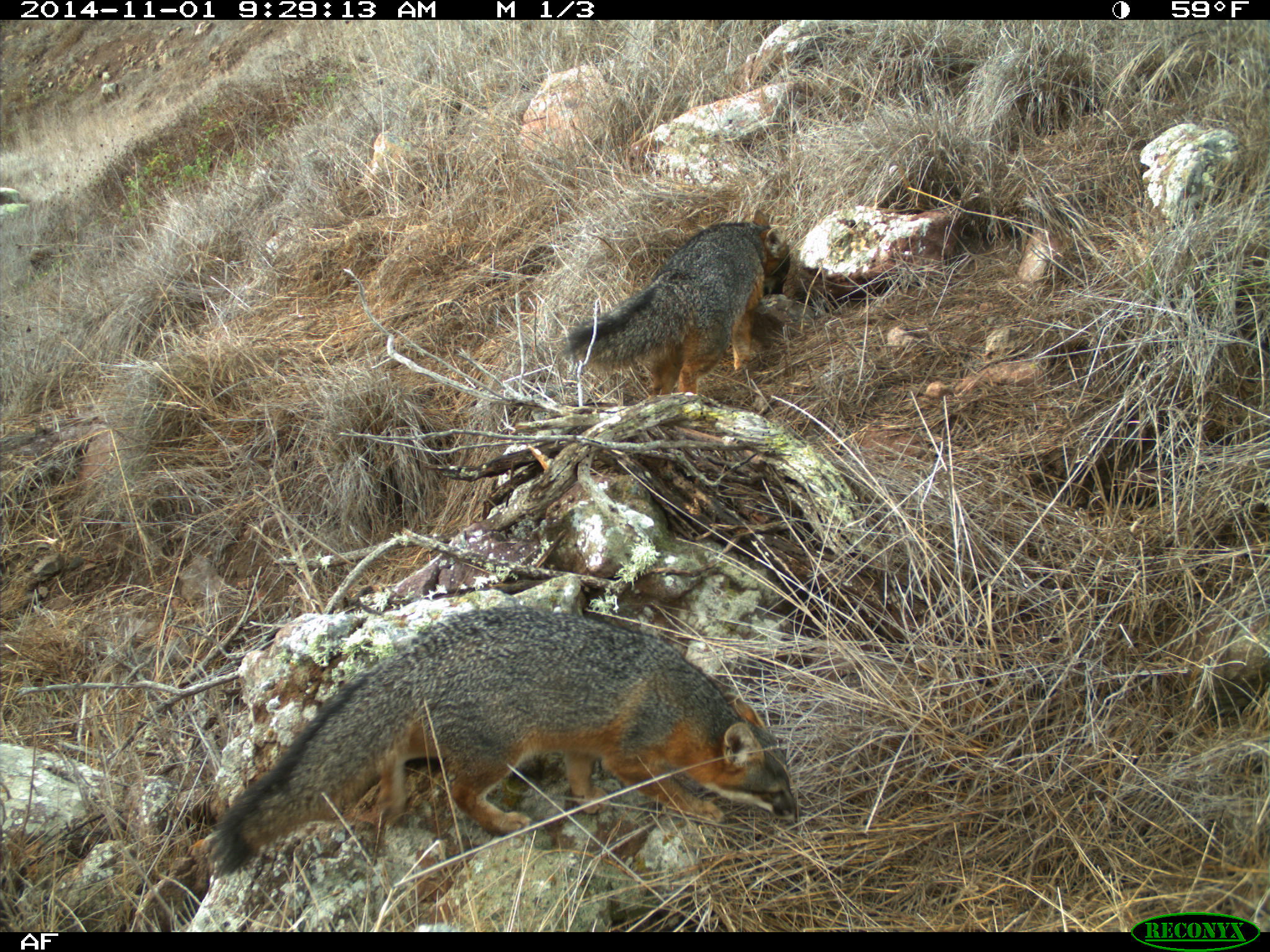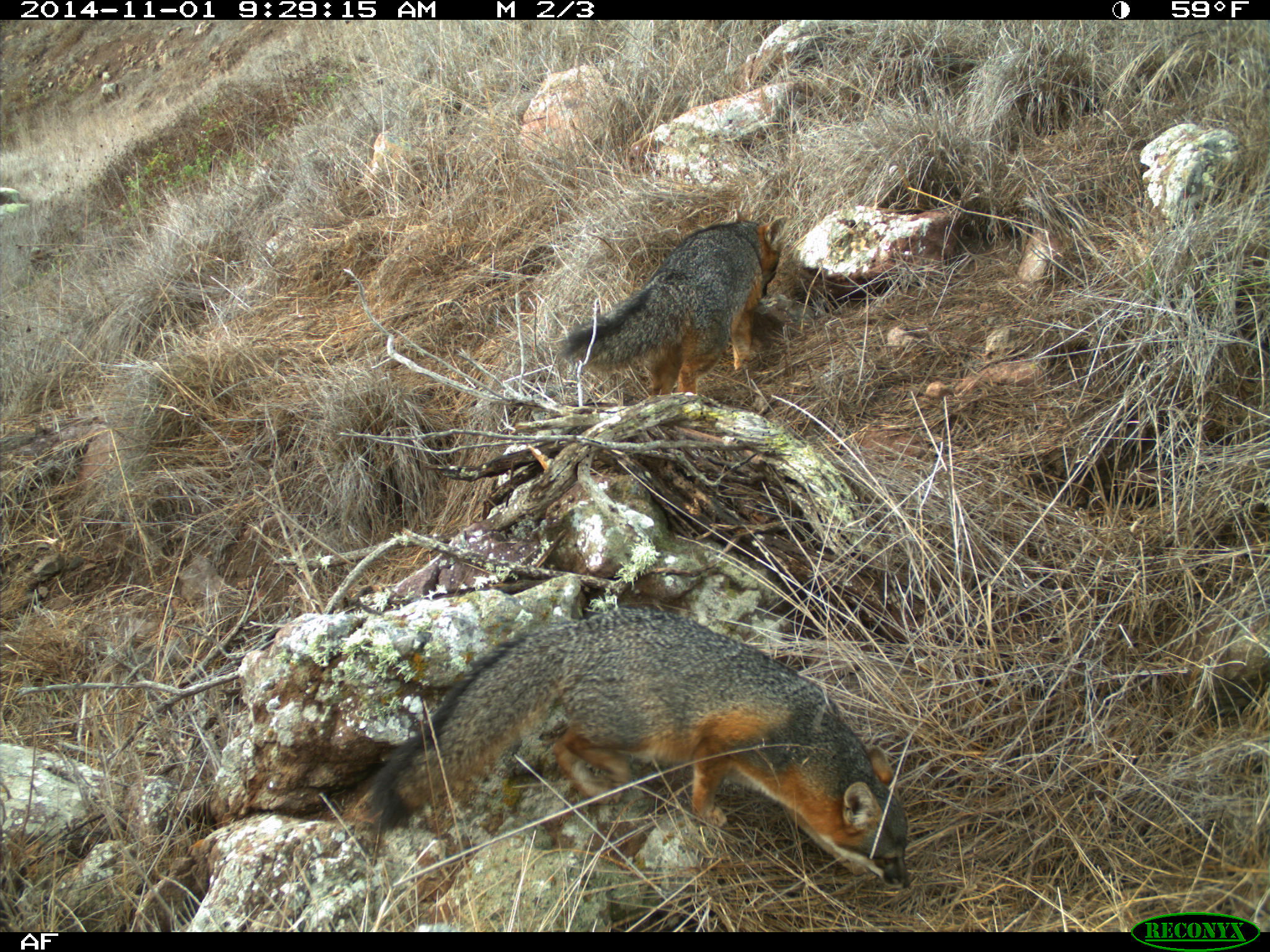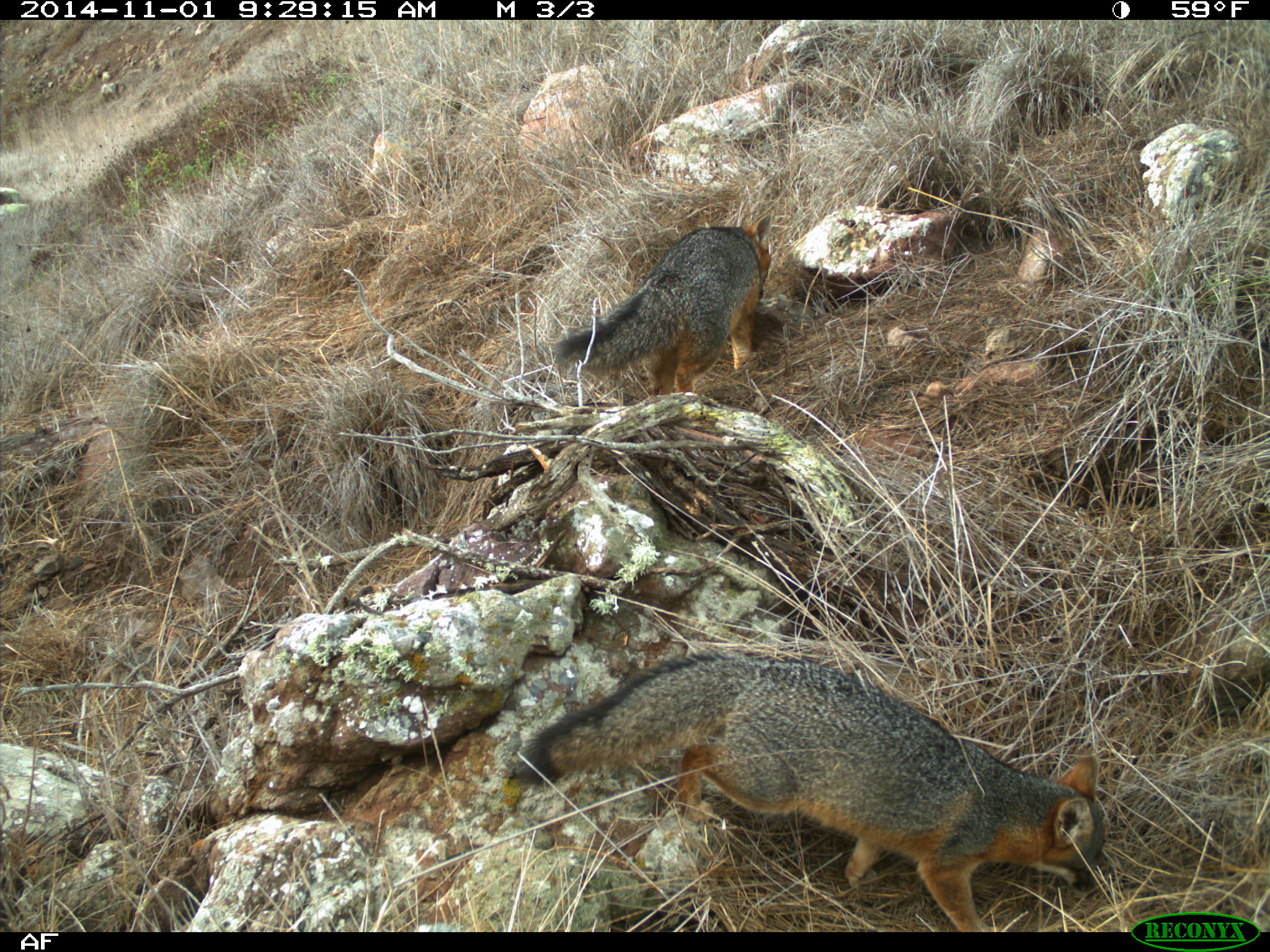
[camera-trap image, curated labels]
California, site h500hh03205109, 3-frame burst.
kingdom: Animalia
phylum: Chordata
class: Mammalia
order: Carnivora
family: Canidae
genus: Urocyon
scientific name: Urocyon littoralis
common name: island fox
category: fox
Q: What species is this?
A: Fox (island fox) (Urocyon littoralis).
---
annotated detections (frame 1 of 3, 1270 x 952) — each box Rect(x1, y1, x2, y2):
fox: Rect(203, 605, 797, 880); Rect(558, 208, 791, 394)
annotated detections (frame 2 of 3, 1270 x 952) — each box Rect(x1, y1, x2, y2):
fox: Rect(363, 610, 911, 891); Rect(560, 207, 793, 400)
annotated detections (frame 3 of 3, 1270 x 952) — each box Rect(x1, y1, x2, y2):
fox: Rect(518, 653, 1104, 932); Rect(554, 214, 771, 396)